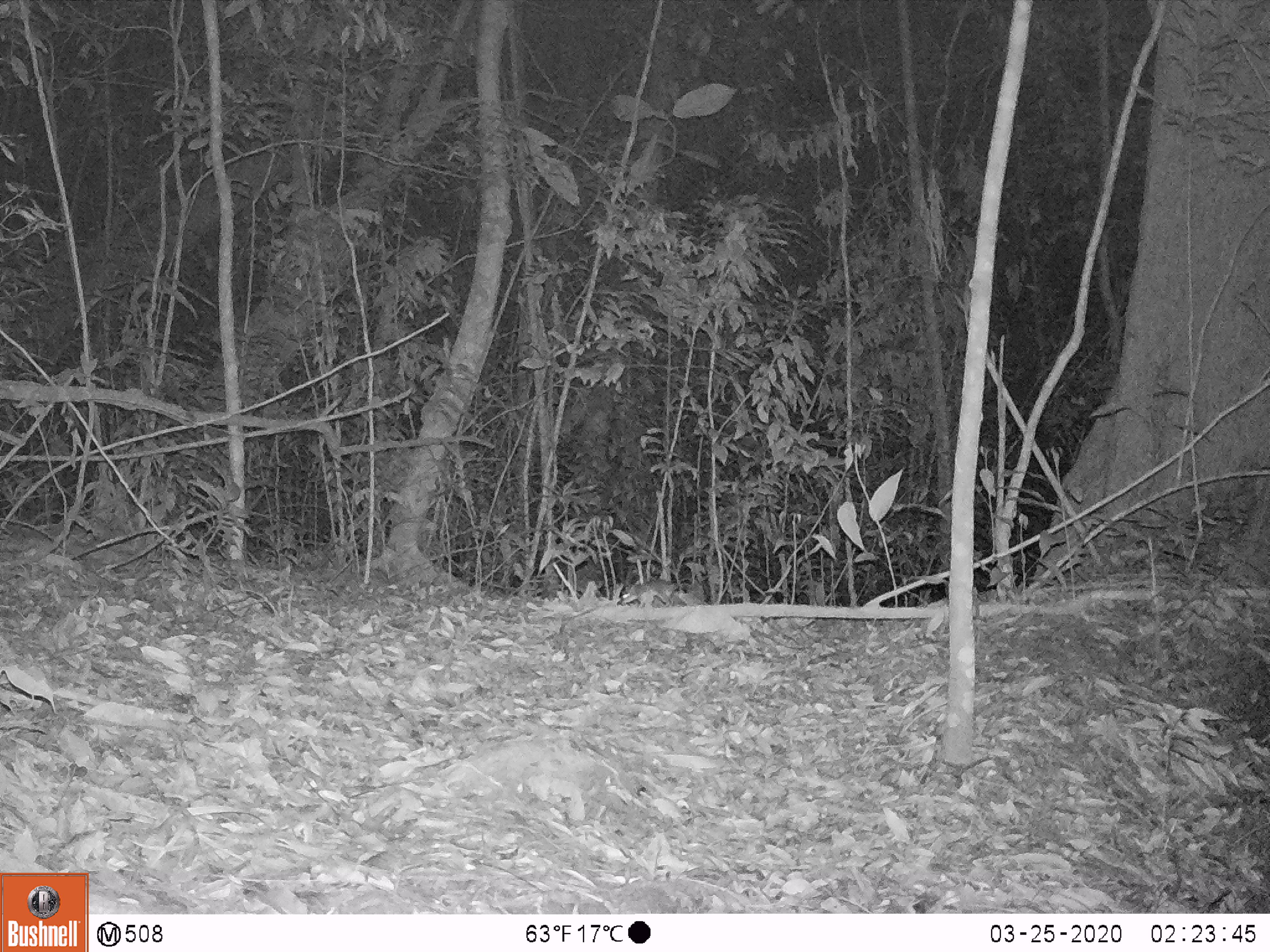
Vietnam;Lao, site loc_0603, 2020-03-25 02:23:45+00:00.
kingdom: Animalia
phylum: Chordata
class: Mammalia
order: Rodentia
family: Muridae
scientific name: Muridae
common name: old-world mice and rats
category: unidentified murid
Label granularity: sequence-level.